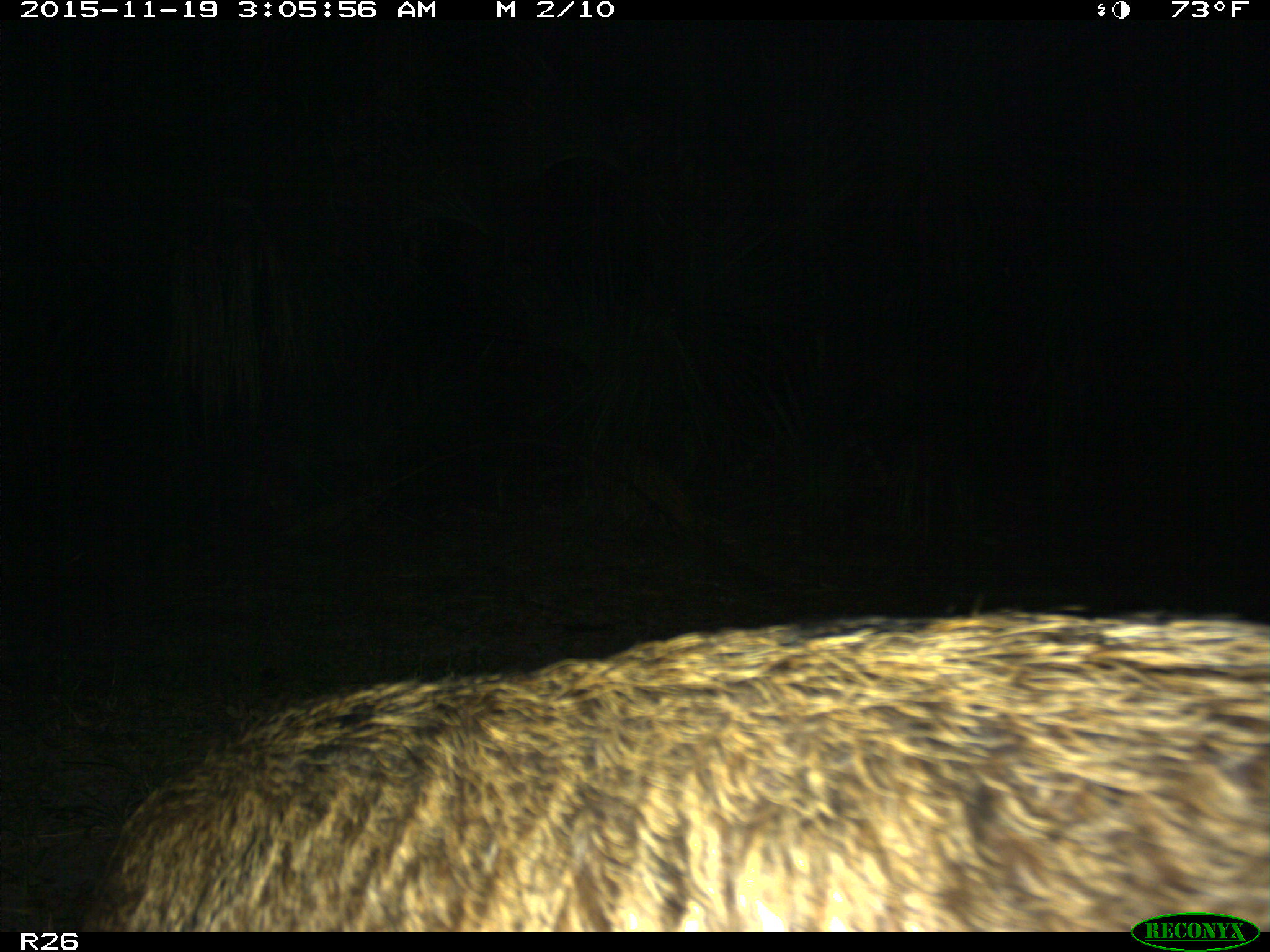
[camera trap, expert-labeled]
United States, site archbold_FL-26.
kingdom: Animalia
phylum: Chordata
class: Mammalia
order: Artiodactyla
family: Suidae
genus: Sus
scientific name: Sus scrofa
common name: wild boar